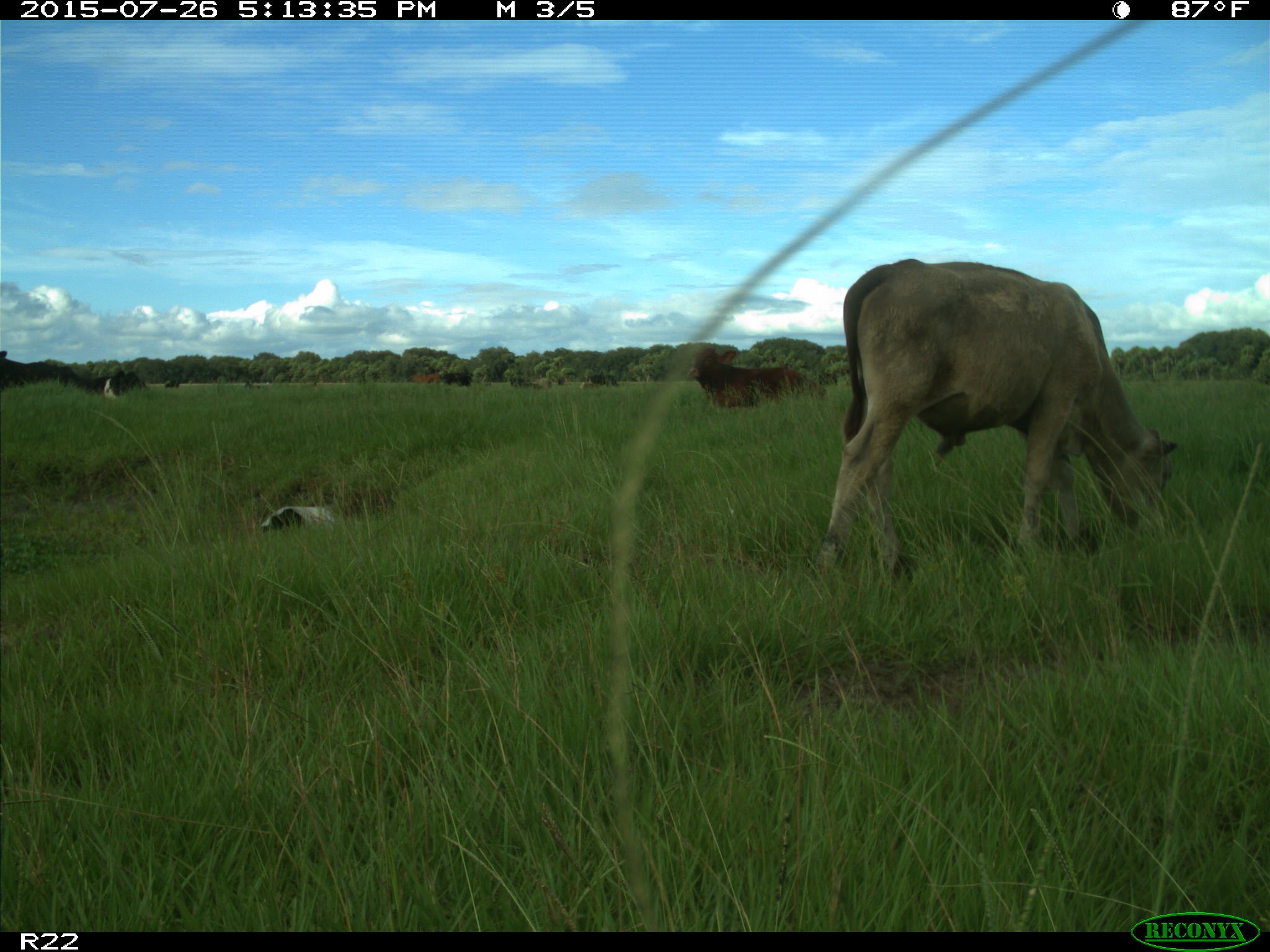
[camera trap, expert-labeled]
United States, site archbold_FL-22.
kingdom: Animalia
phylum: Chordata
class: Mammalia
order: Artiodactyla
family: Bovidae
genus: Bos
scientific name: Bos taurus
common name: domestic cow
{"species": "Bos taurus (domestic cow)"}